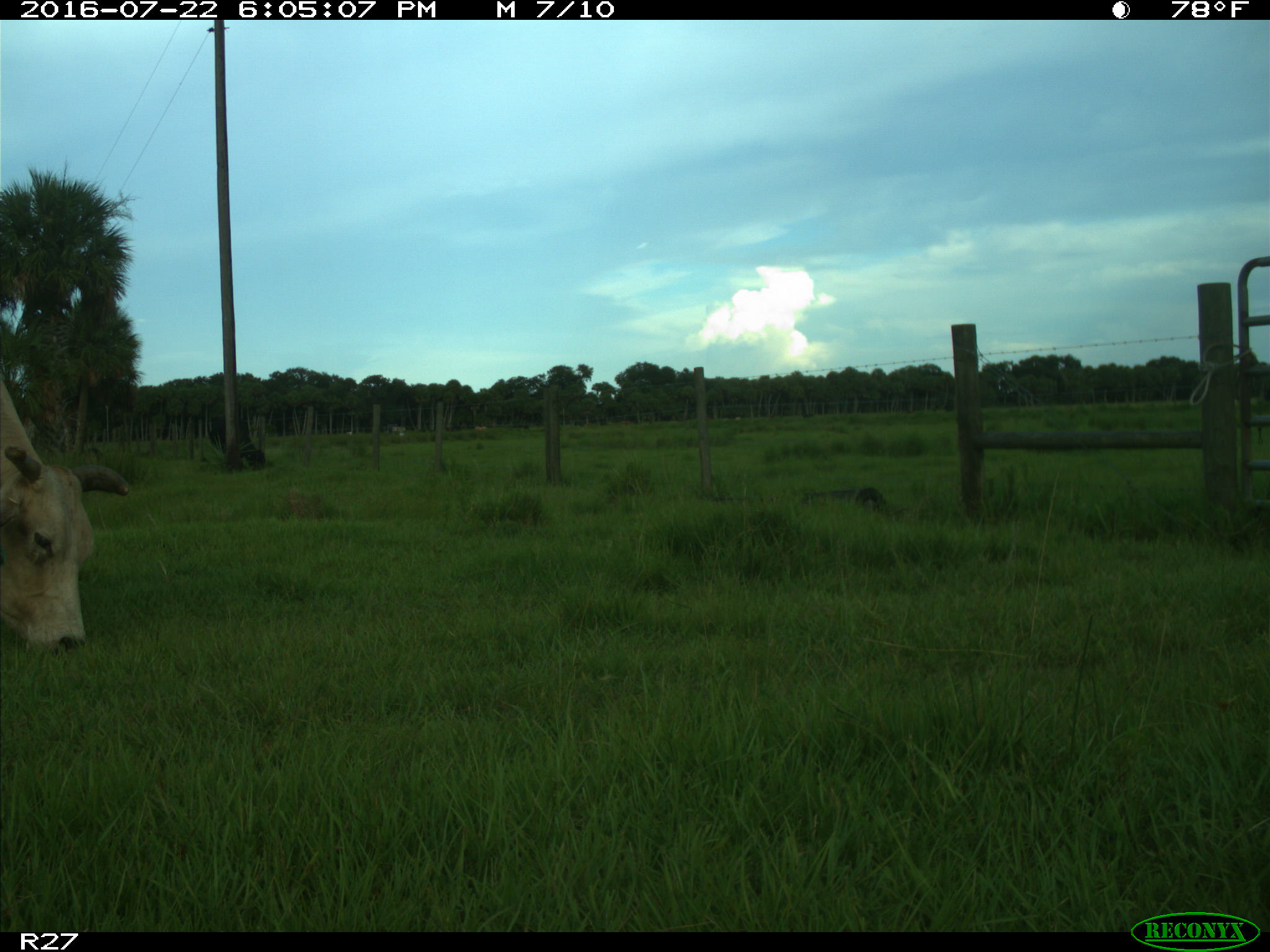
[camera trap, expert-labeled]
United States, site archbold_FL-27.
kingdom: Animalia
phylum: Chordata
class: Mammalia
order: Artiodactyla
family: Bovidae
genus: Bos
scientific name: Bos taurus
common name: domestic cow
Bos taurus (domestic cow).